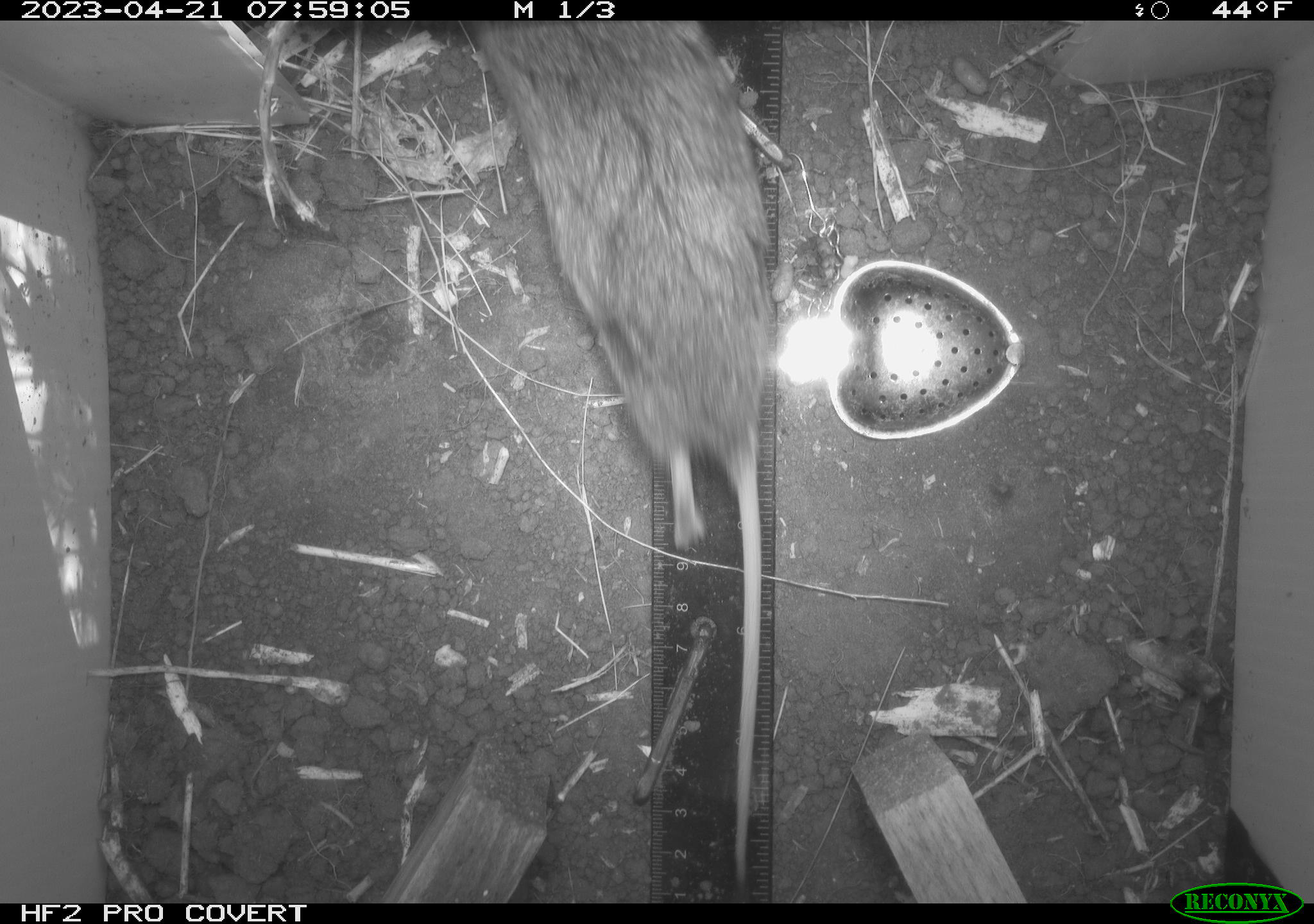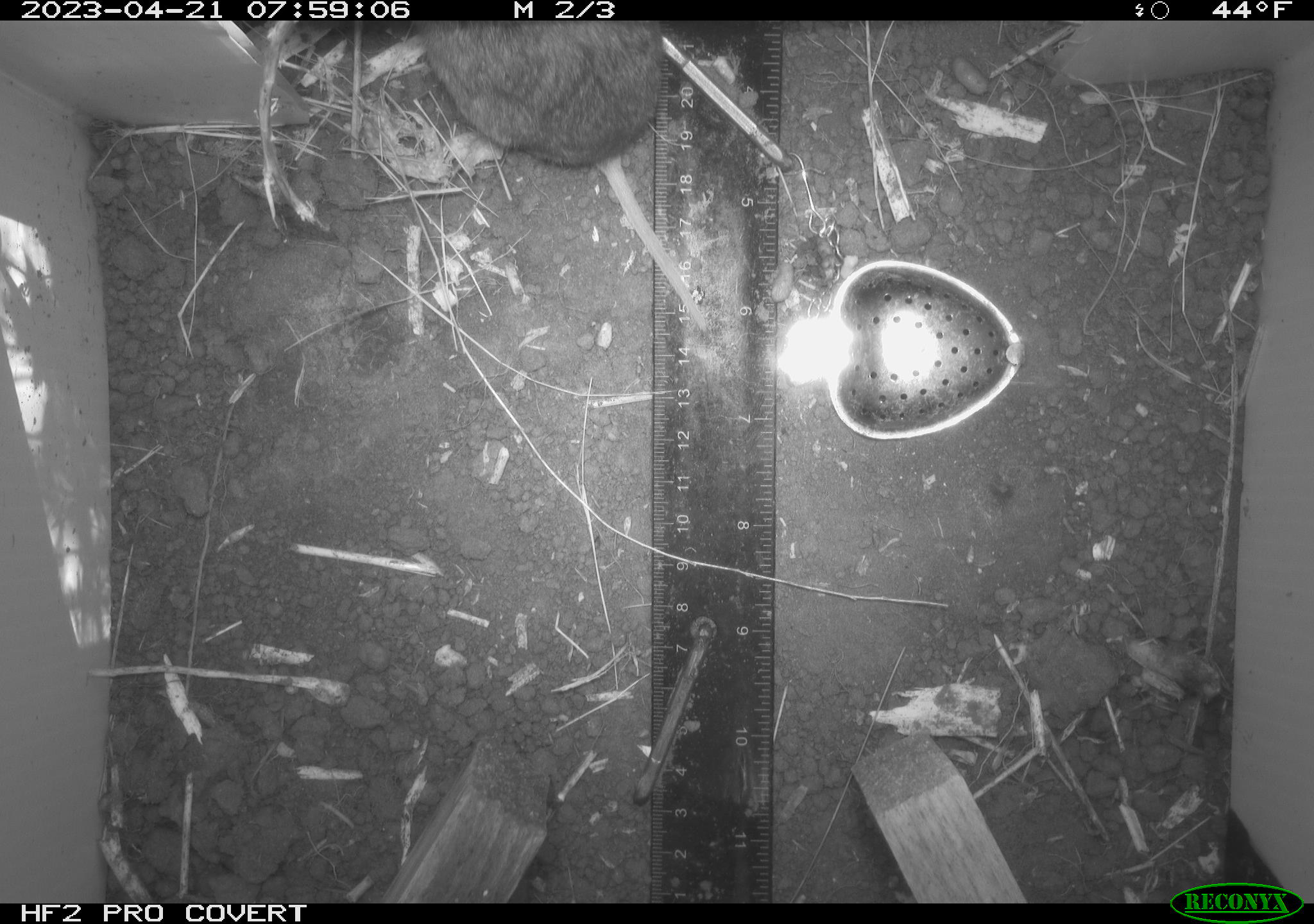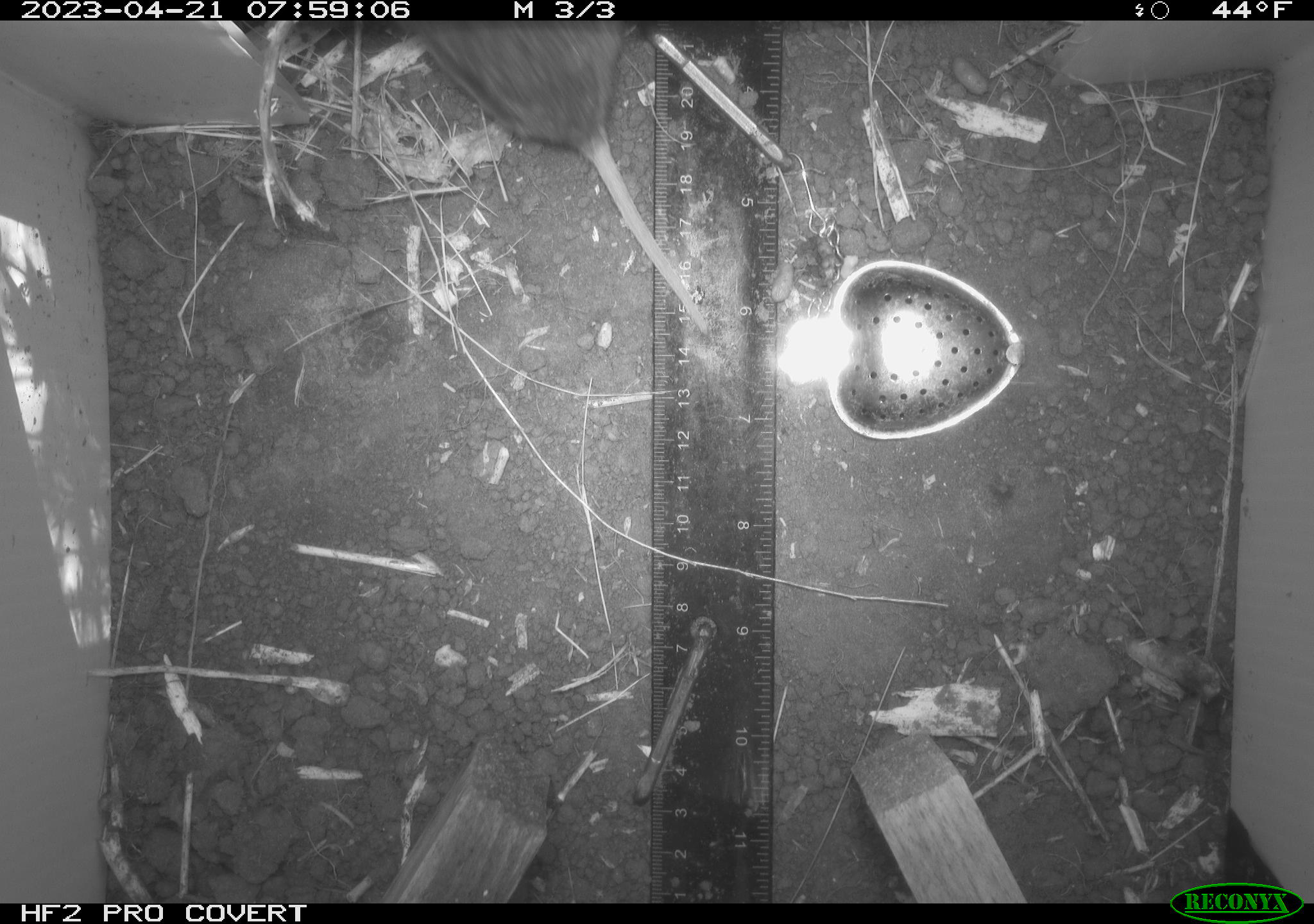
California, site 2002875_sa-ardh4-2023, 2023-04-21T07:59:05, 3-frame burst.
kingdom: Animalia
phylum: Chordata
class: Mammalia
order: Rodentia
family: Cricetidae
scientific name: Arvicolinae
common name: voles, lemmings, and muskrats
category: arvicolinae subfamily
Arvicolinae subfamily (voles, lemmings, and muskrats) (Arvicolinae).